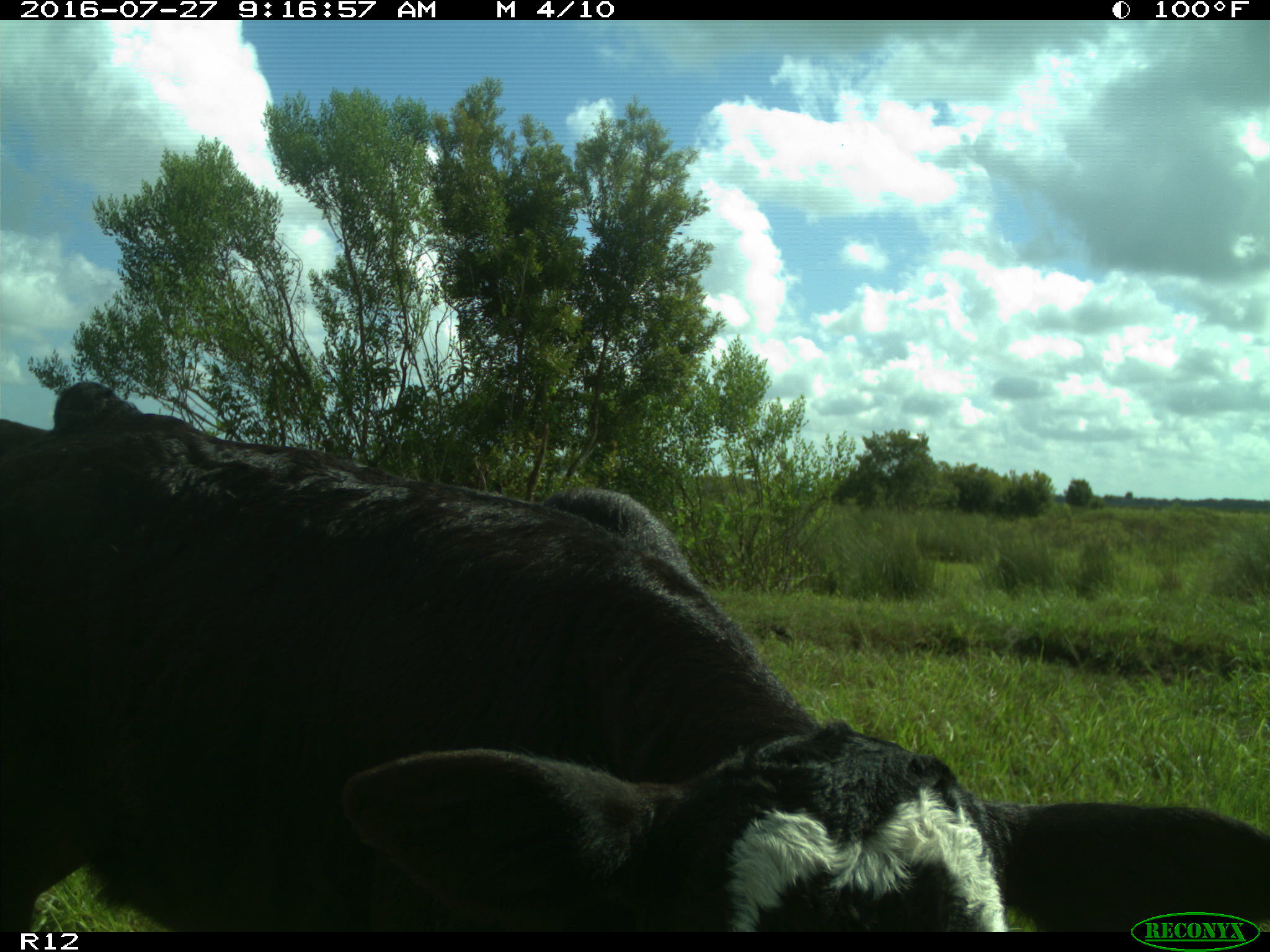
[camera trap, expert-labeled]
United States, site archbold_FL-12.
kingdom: Animalia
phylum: Chordata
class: Mammalia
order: Artiodactyla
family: Bovidae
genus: Bos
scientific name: Bos taurus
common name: domestic cow